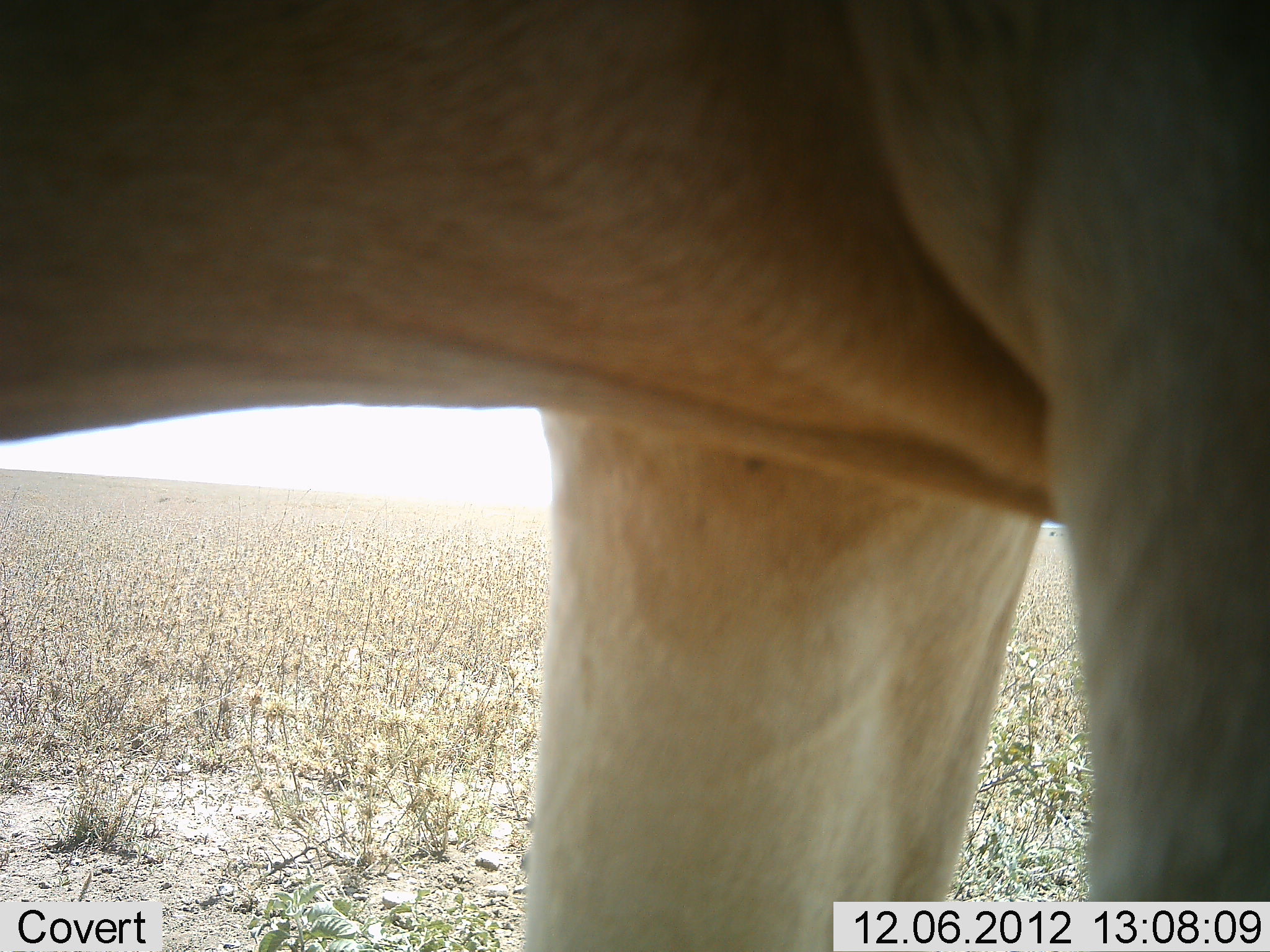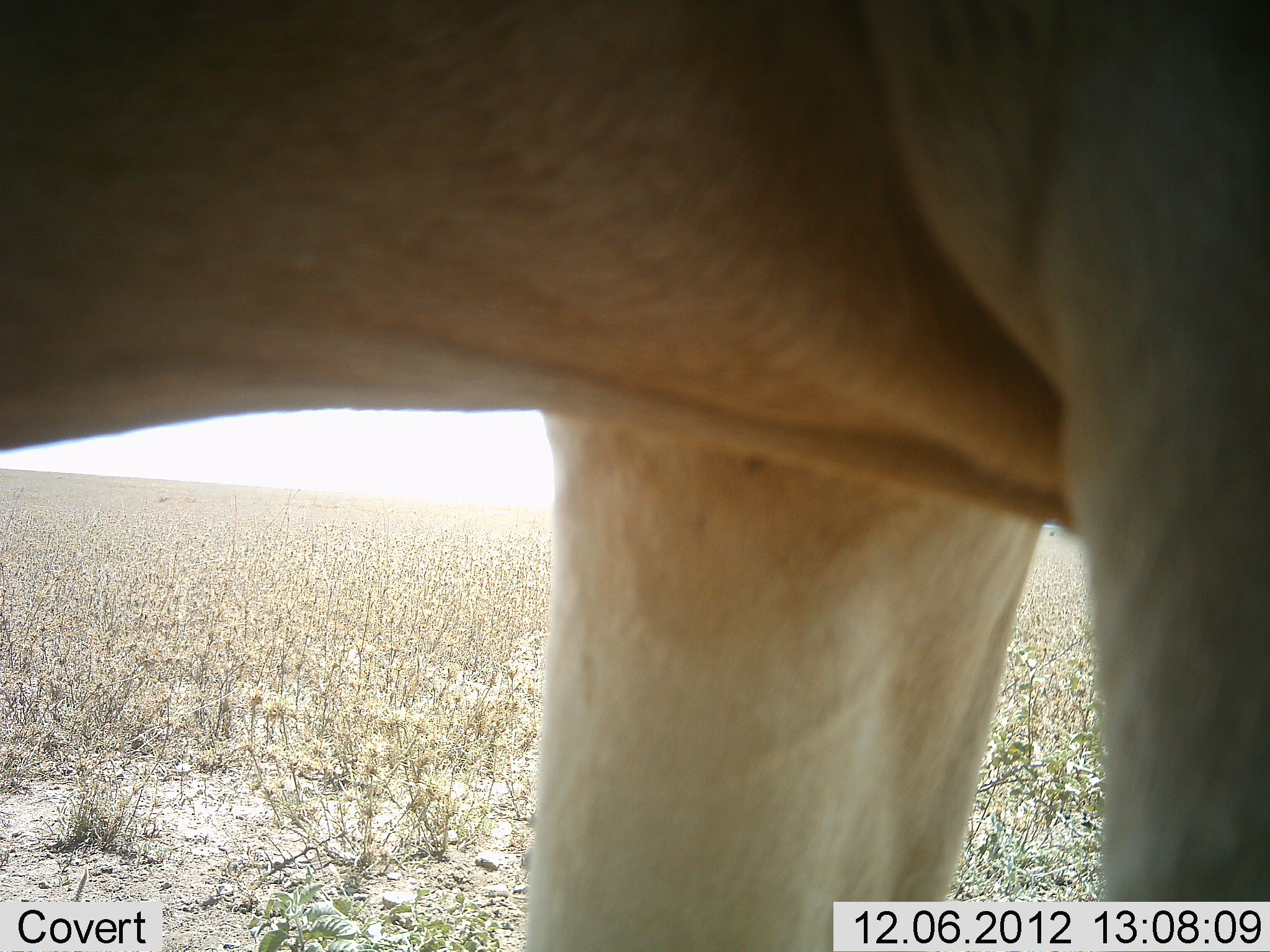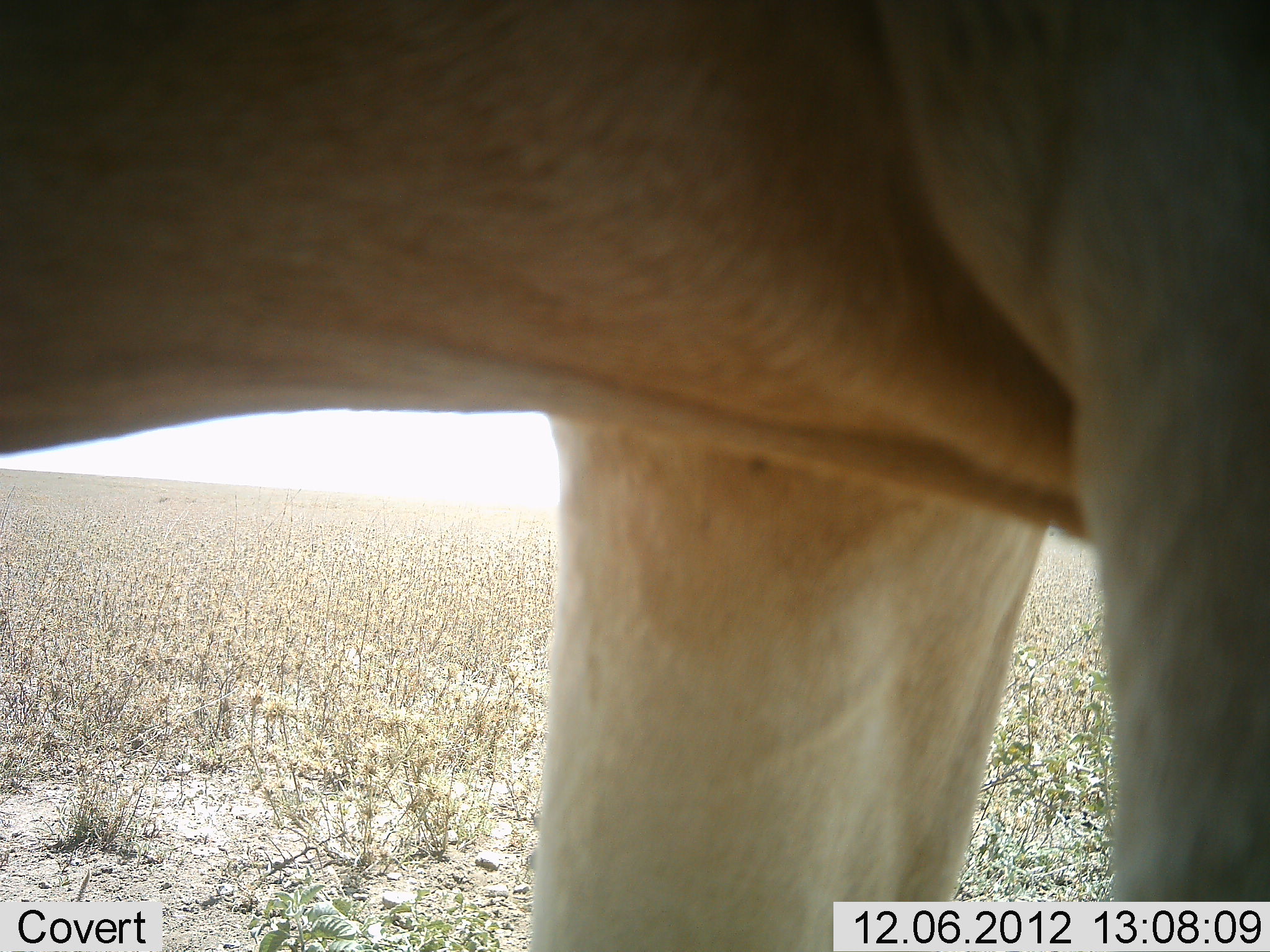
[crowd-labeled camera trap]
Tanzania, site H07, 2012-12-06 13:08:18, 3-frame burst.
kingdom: Animalia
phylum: Chordata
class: Mammalia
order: Artiodactyla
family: Bovidae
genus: Alcelaphus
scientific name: Alcelaphus buselaphus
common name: hartebeest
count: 1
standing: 100%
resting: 0%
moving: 0%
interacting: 0%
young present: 0%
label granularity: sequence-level